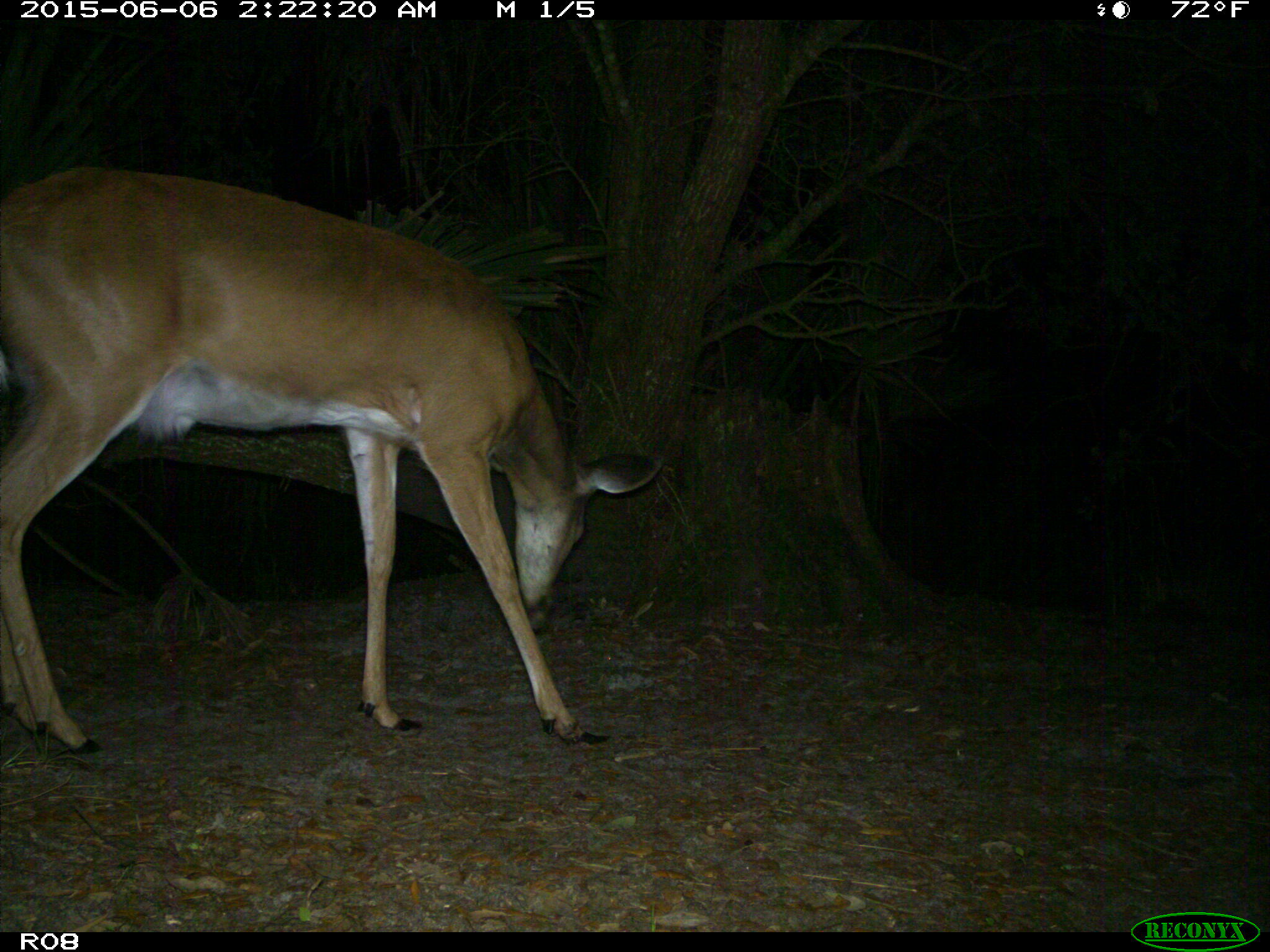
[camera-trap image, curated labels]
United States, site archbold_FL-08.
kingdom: Animalia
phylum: Chordata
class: Mammalia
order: Artiodactyla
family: Cervidae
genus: Odocoileus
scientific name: Odocoileus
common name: deer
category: unidentified deer